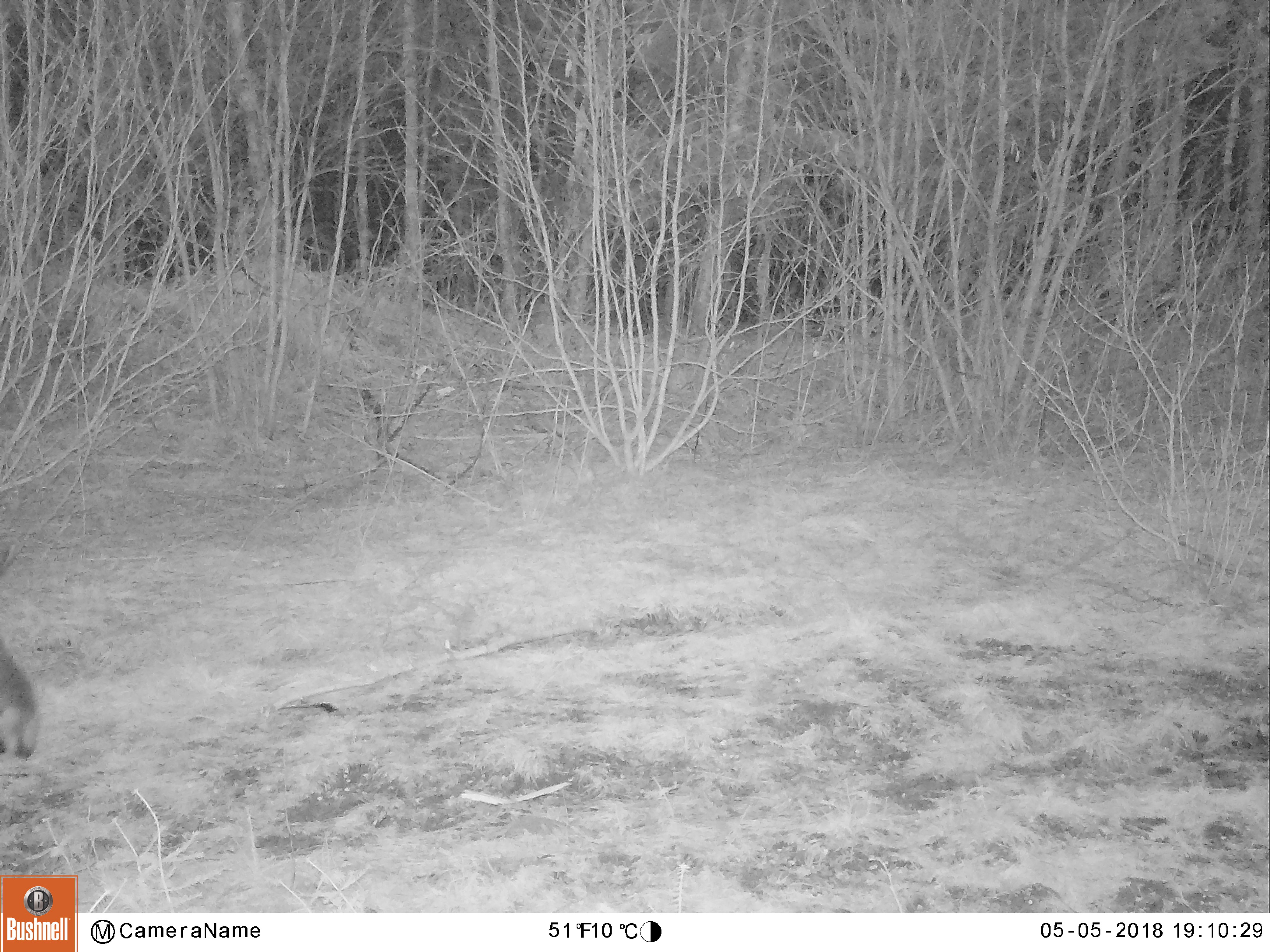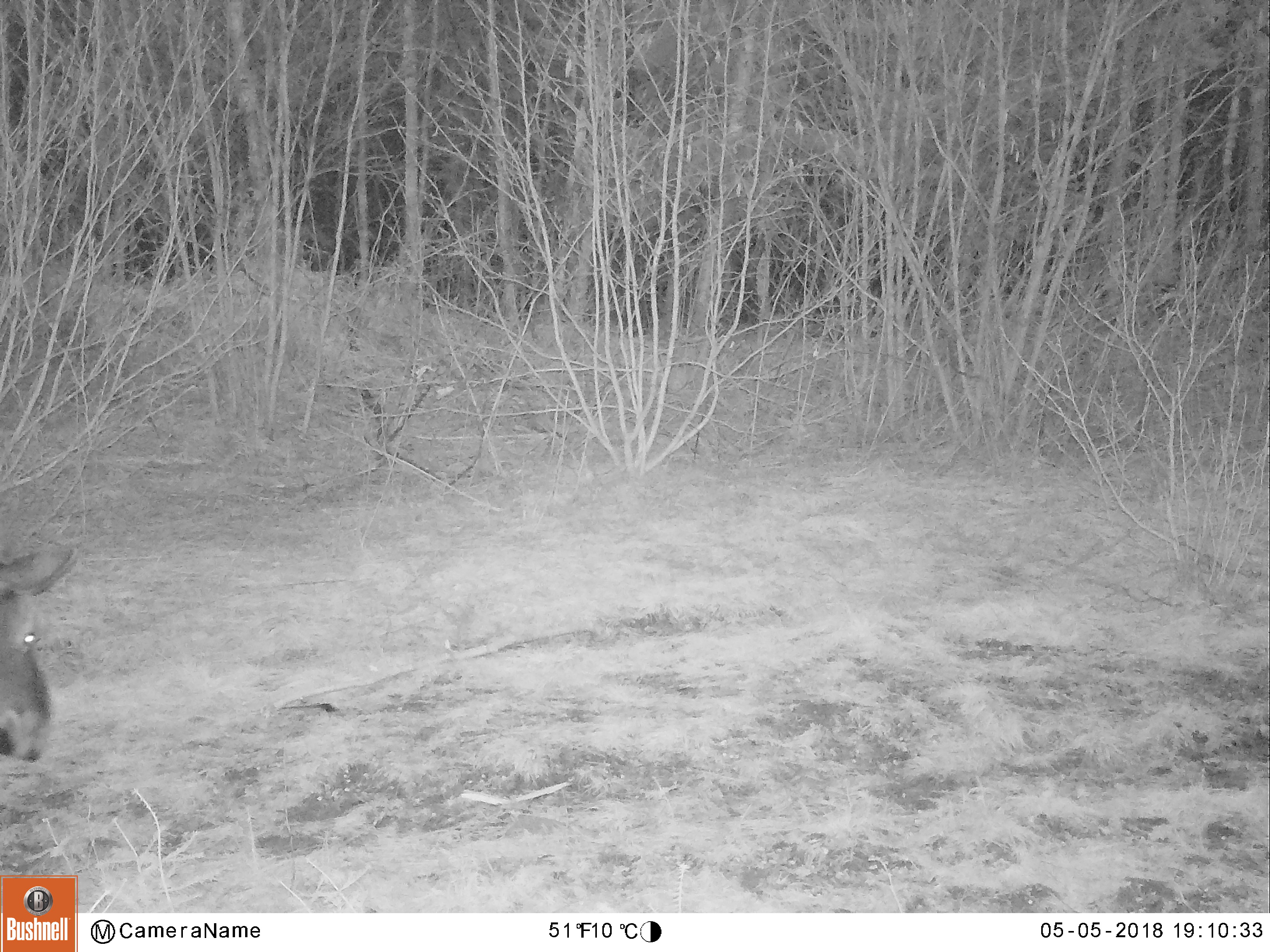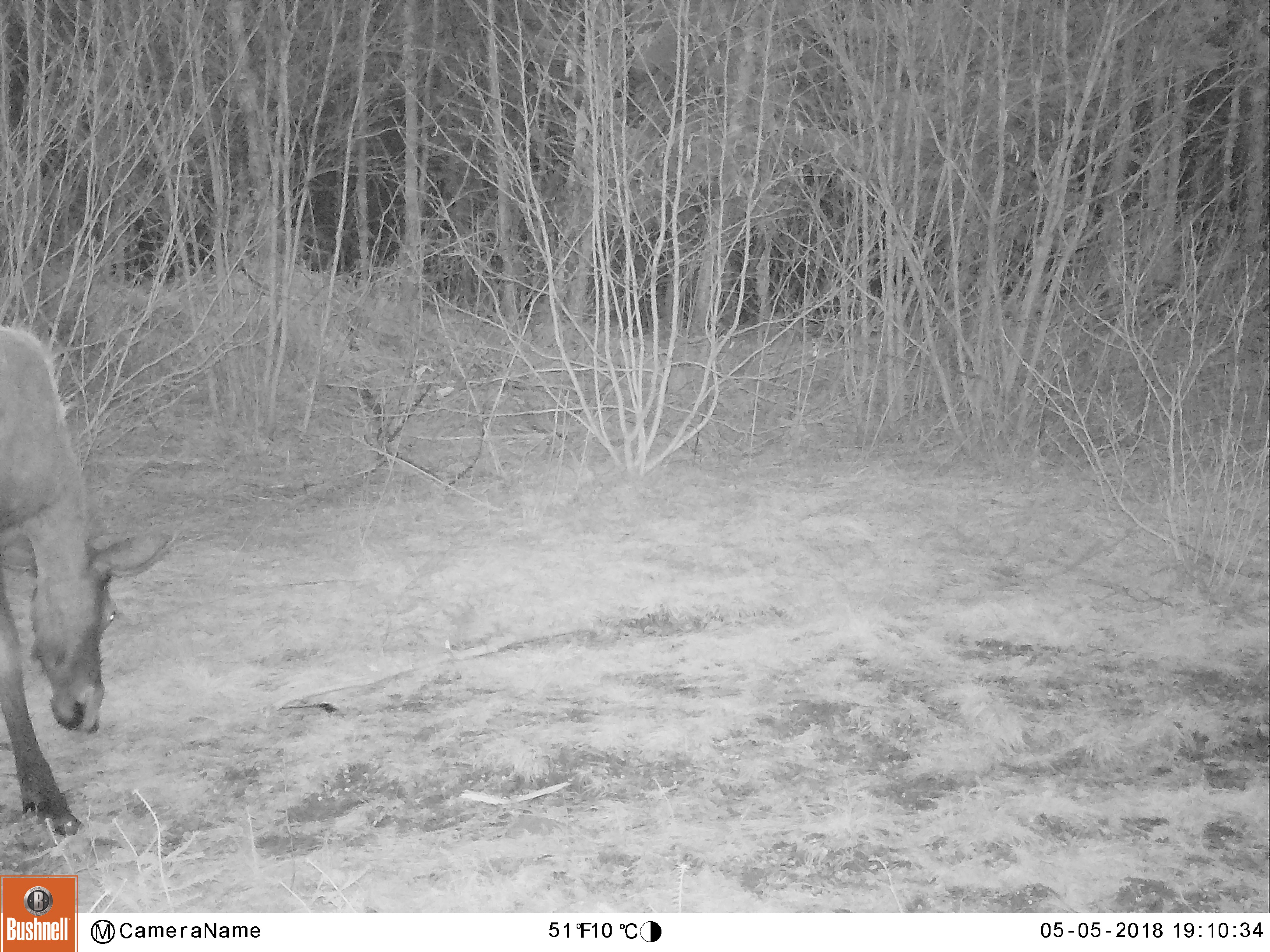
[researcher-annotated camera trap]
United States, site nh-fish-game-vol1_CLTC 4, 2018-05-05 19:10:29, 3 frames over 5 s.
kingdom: Animalia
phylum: Chordata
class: Mammalia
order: Artiodactyla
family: Cervidae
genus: Alces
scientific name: Alces alces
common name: moose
Moose (Alces alces).